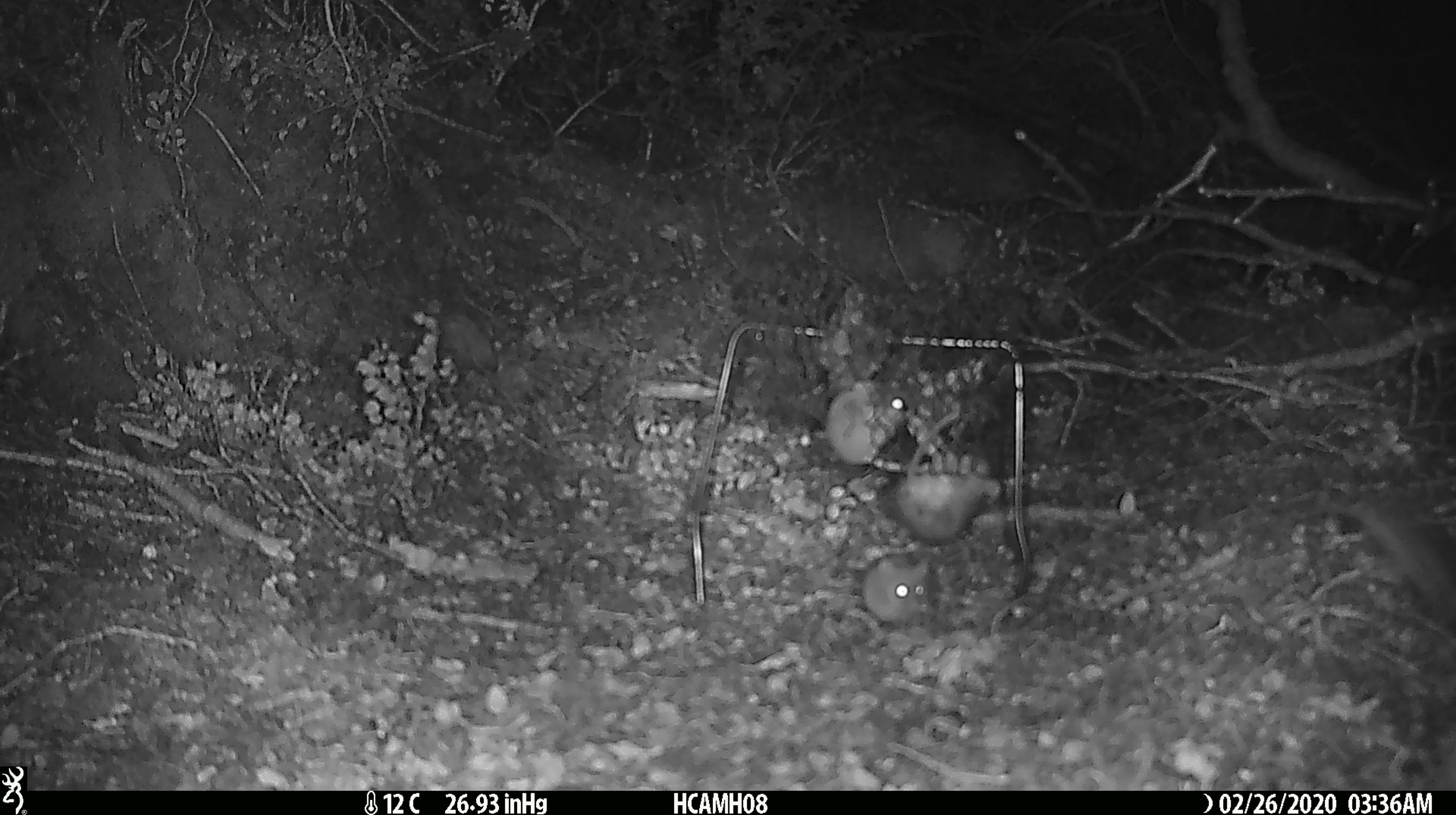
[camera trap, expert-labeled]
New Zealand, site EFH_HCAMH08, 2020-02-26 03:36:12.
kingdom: Animalia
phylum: Chordata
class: Mammalia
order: Rodentia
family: Muridae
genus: Mus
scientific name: Mus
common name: mouse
Mouse (Mus).